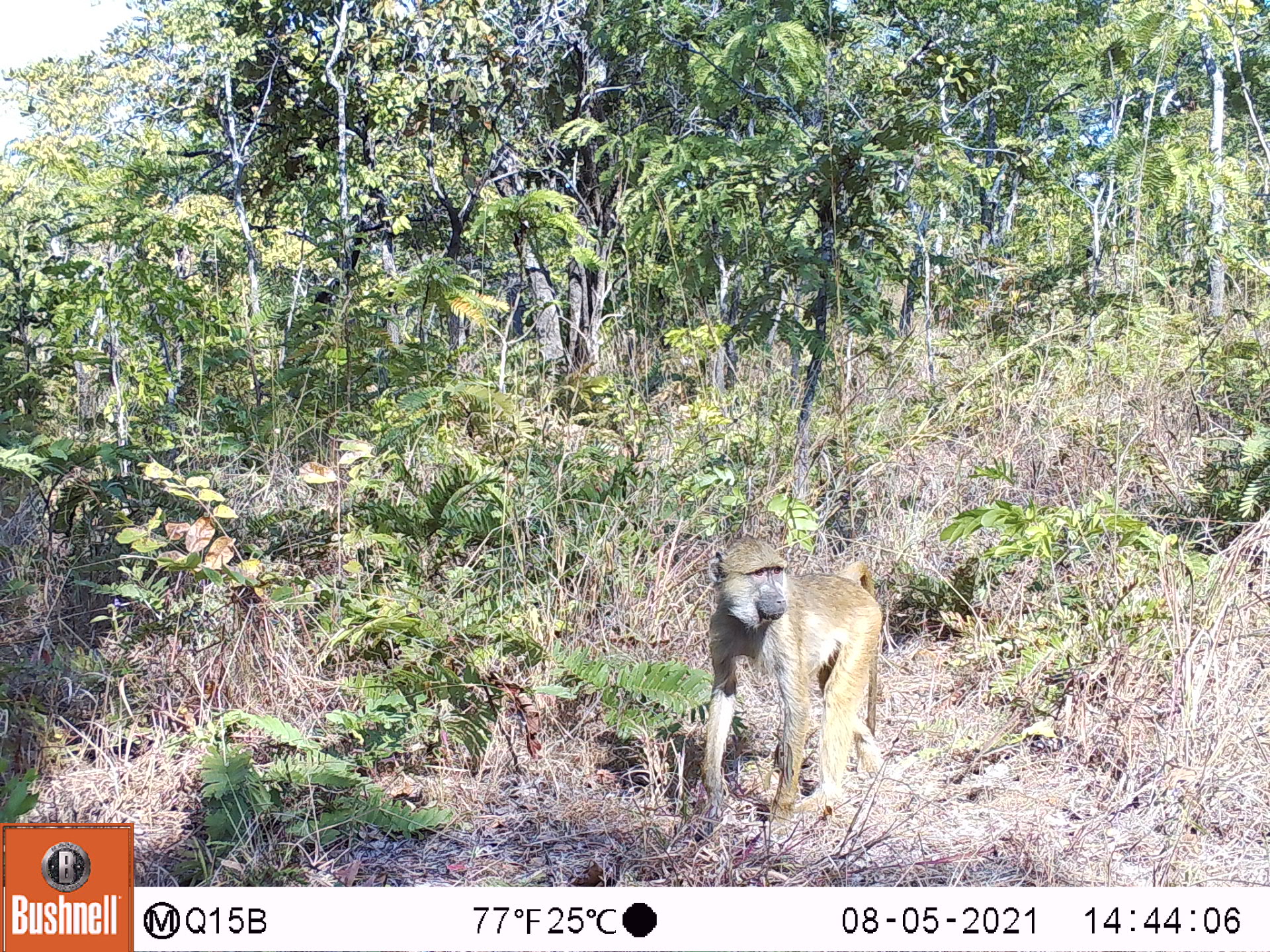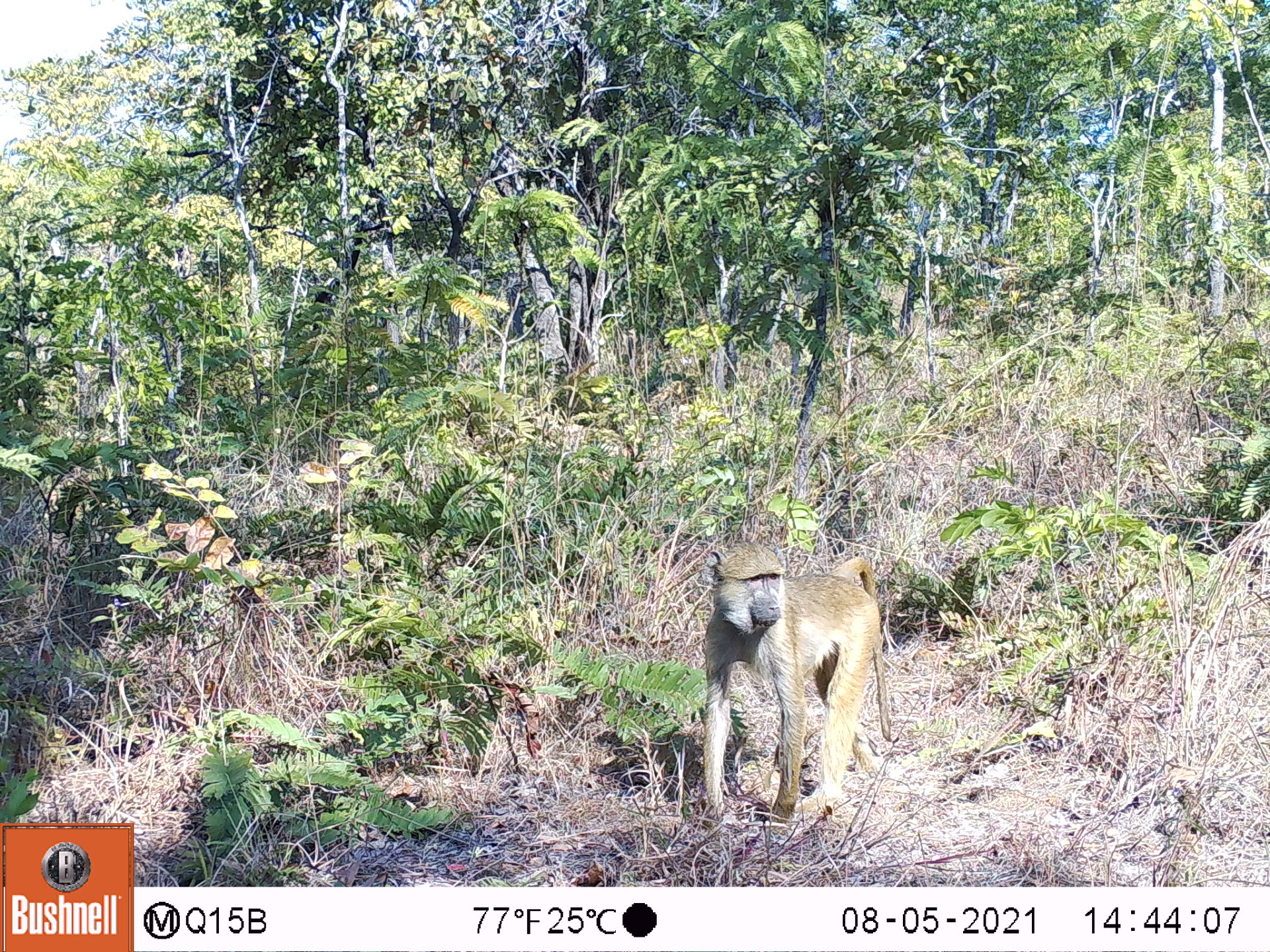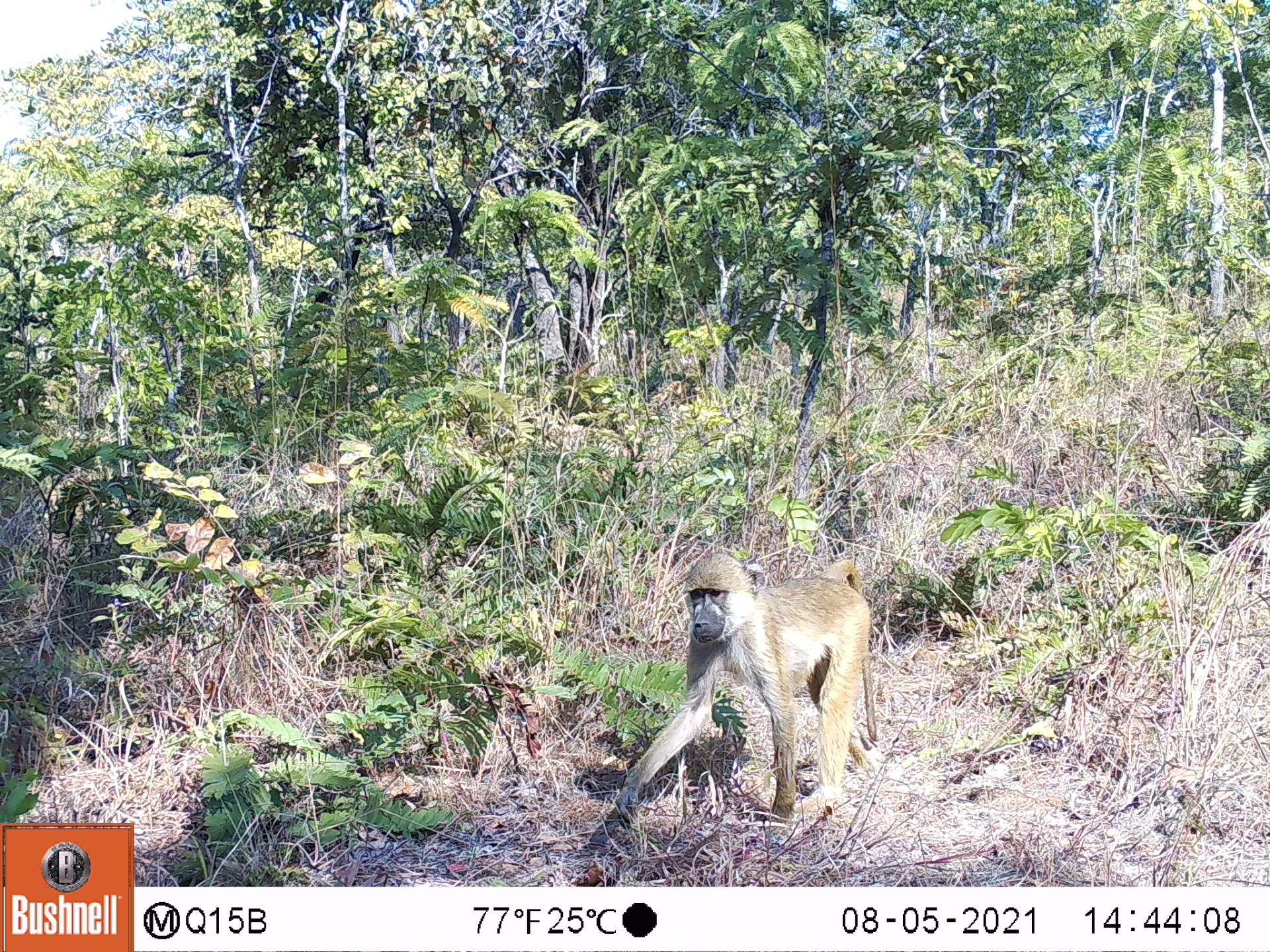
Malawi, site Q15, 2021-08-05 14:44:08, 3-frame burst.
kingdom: Animalia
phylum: Chordata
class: Mammalia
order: Primates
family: Cercopithecidae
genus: Papio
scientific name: Papio cynocephalus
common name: yellow baboon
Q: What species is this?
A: Yellow baboon (Papio cynocephalus).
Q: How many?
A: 1.